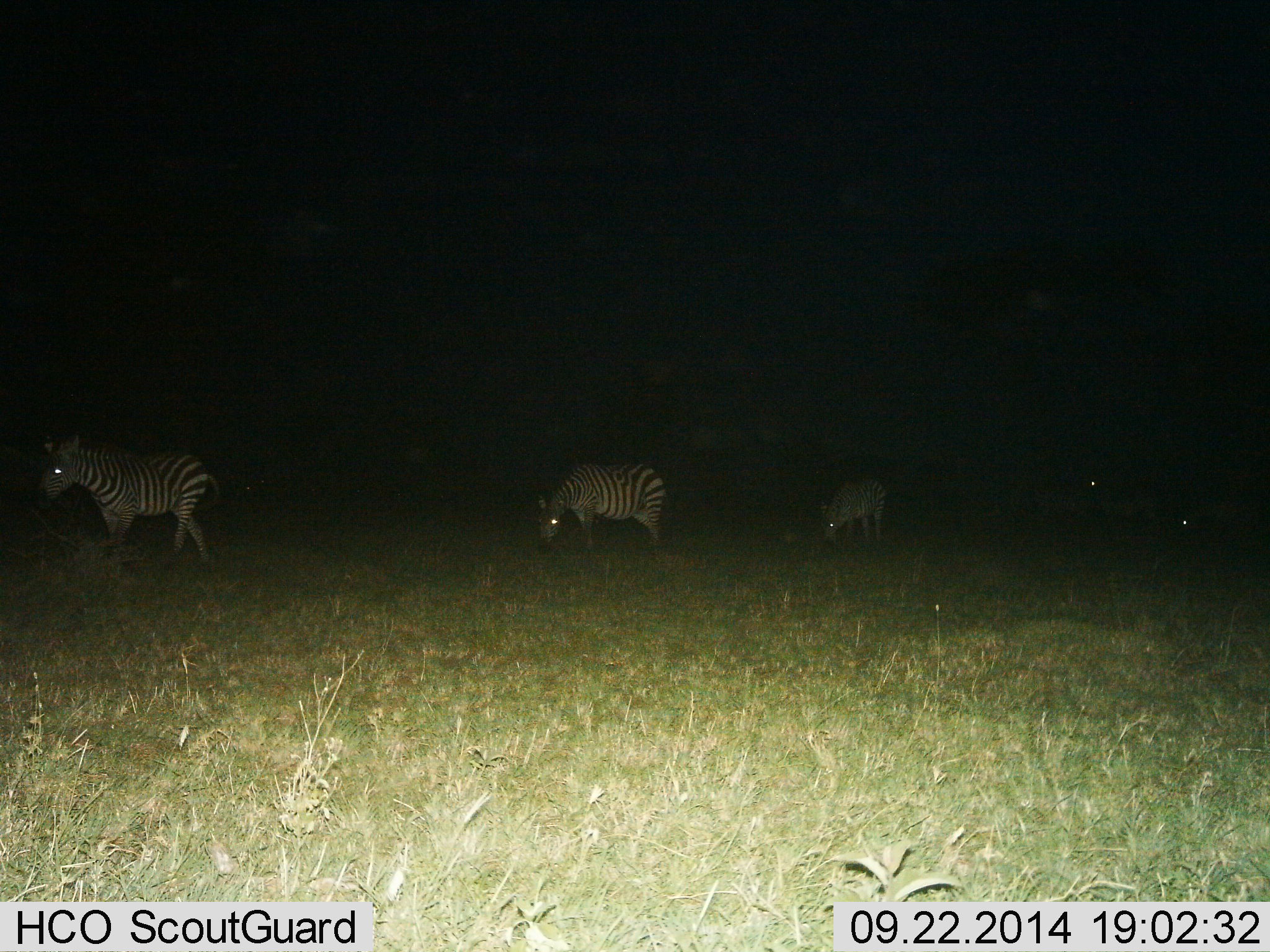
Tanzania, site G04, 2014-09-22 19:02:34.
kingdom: Animalia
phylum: Chordata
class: Mammalia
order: Perissodactyla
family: Equidae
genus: Equus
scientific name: Equus quagga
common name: plains zebra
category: zebra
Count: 3.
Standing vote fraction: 50%.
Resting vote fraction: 0%.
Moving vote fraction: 70%.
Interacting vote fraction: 0%.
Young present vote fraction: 0%.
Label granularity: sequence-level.